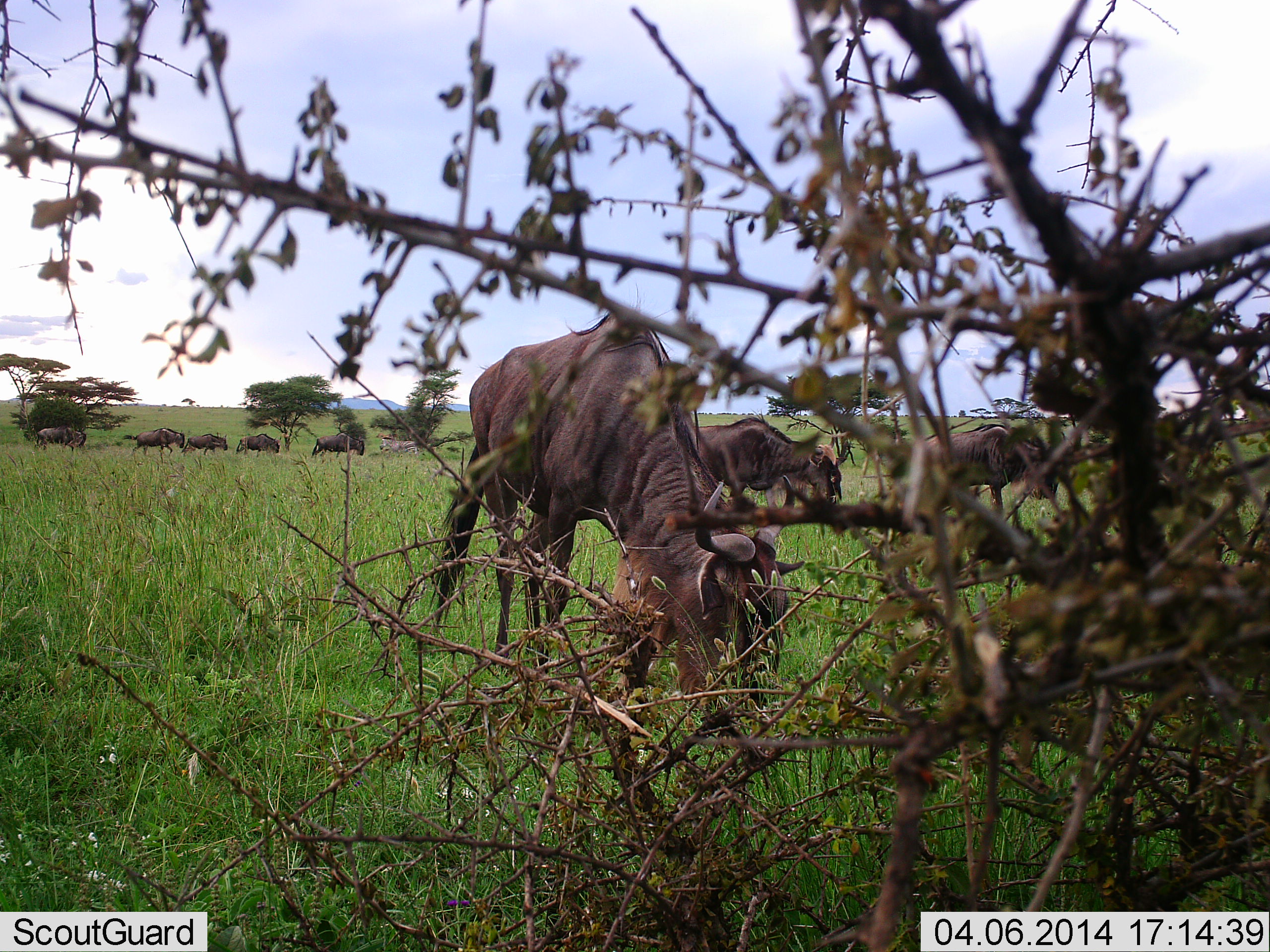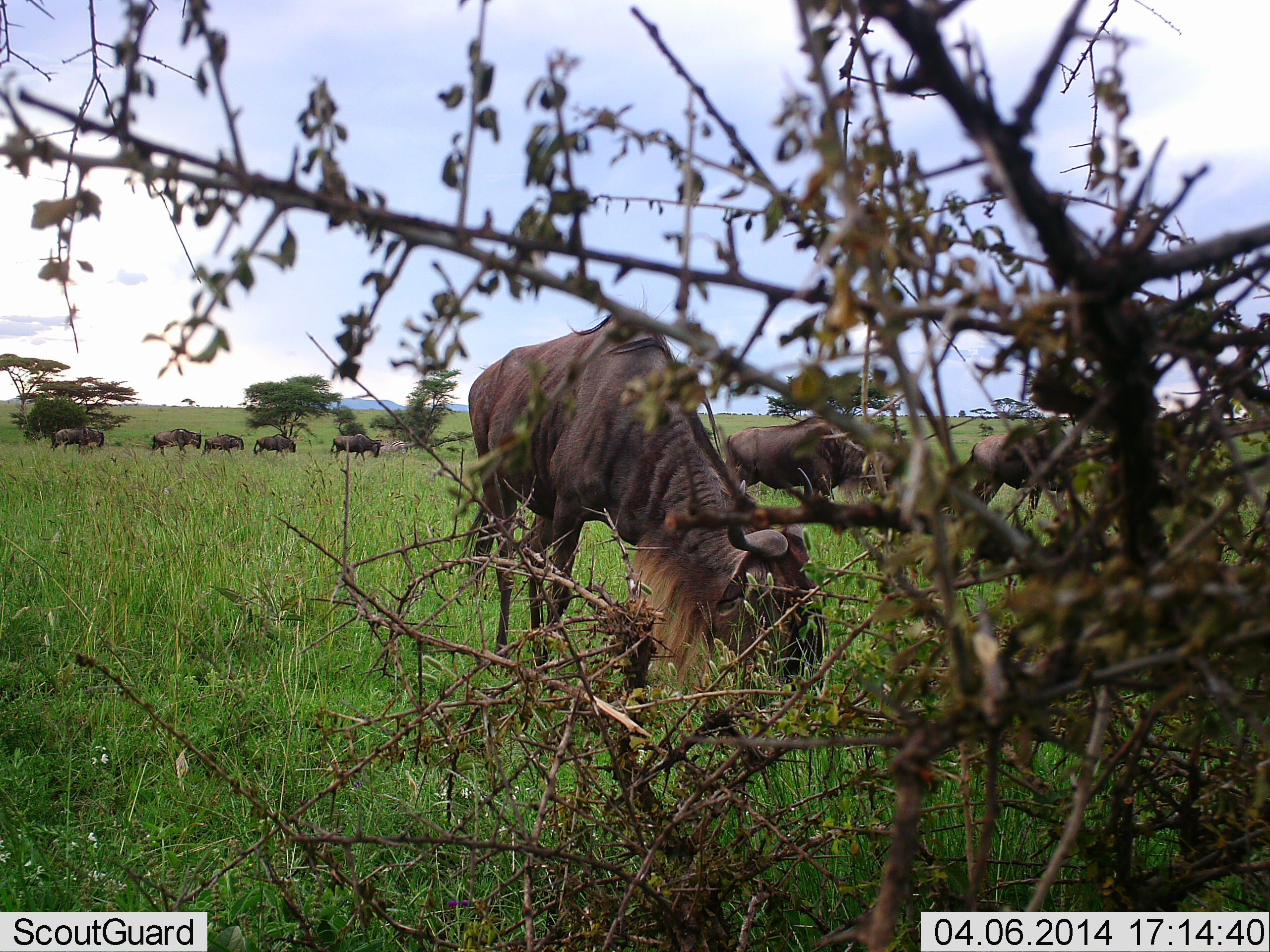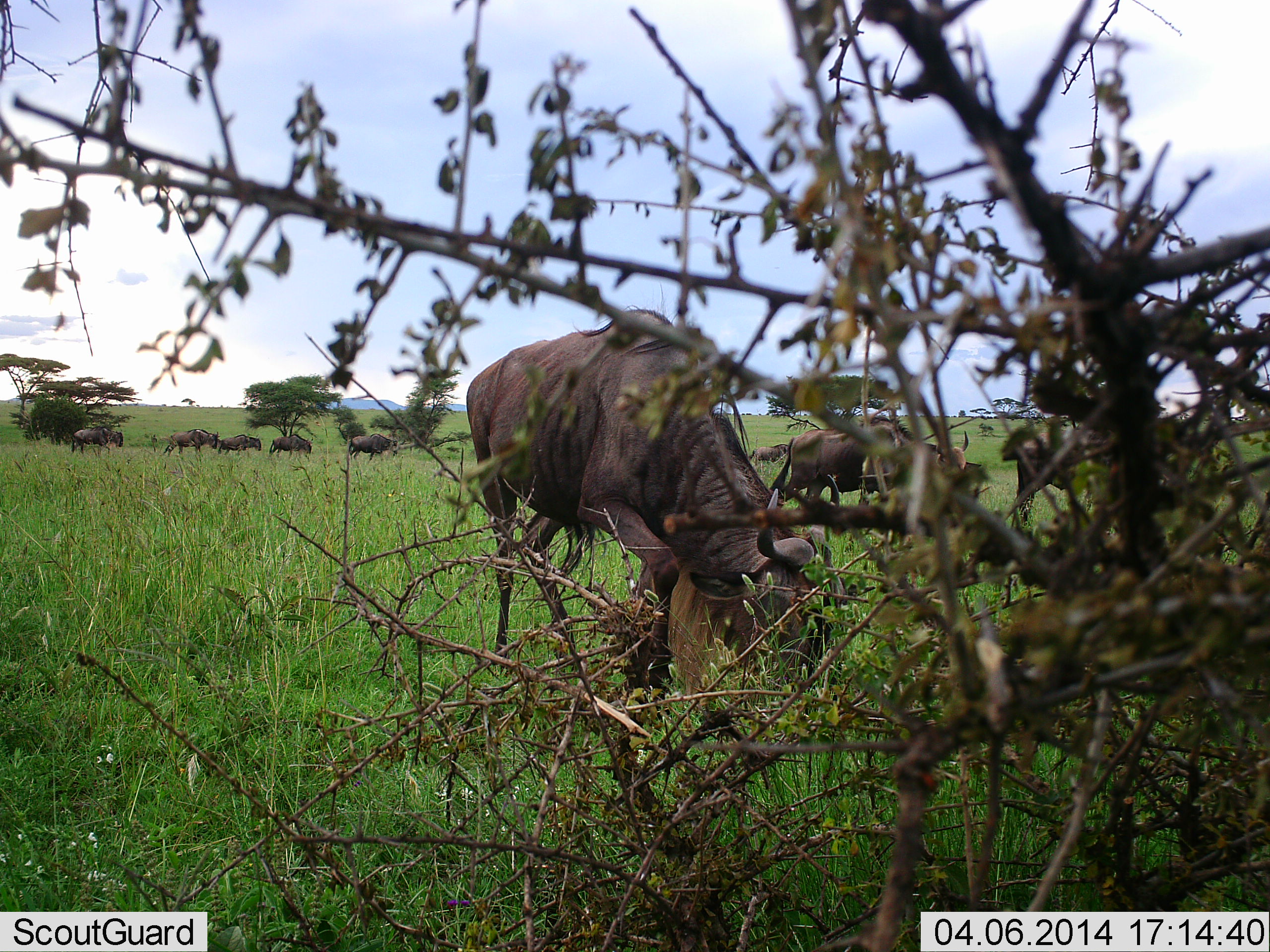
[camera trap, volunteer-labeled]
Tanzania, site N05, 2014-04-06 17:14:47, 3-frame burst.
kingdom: Animalia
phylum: Chordata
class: Mammalia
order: Artiodactyla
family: Bovidae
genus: Connochaetes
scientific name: Connochaetes taurinus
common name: blue wildebeest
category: wildebeest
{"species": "wildebeest (blue wildebeest) (Connochaetes taurinus)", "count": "8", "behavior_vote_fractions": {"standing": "9%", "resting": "0%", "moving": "82%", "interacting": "0%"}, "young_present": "0%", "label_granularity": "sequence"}